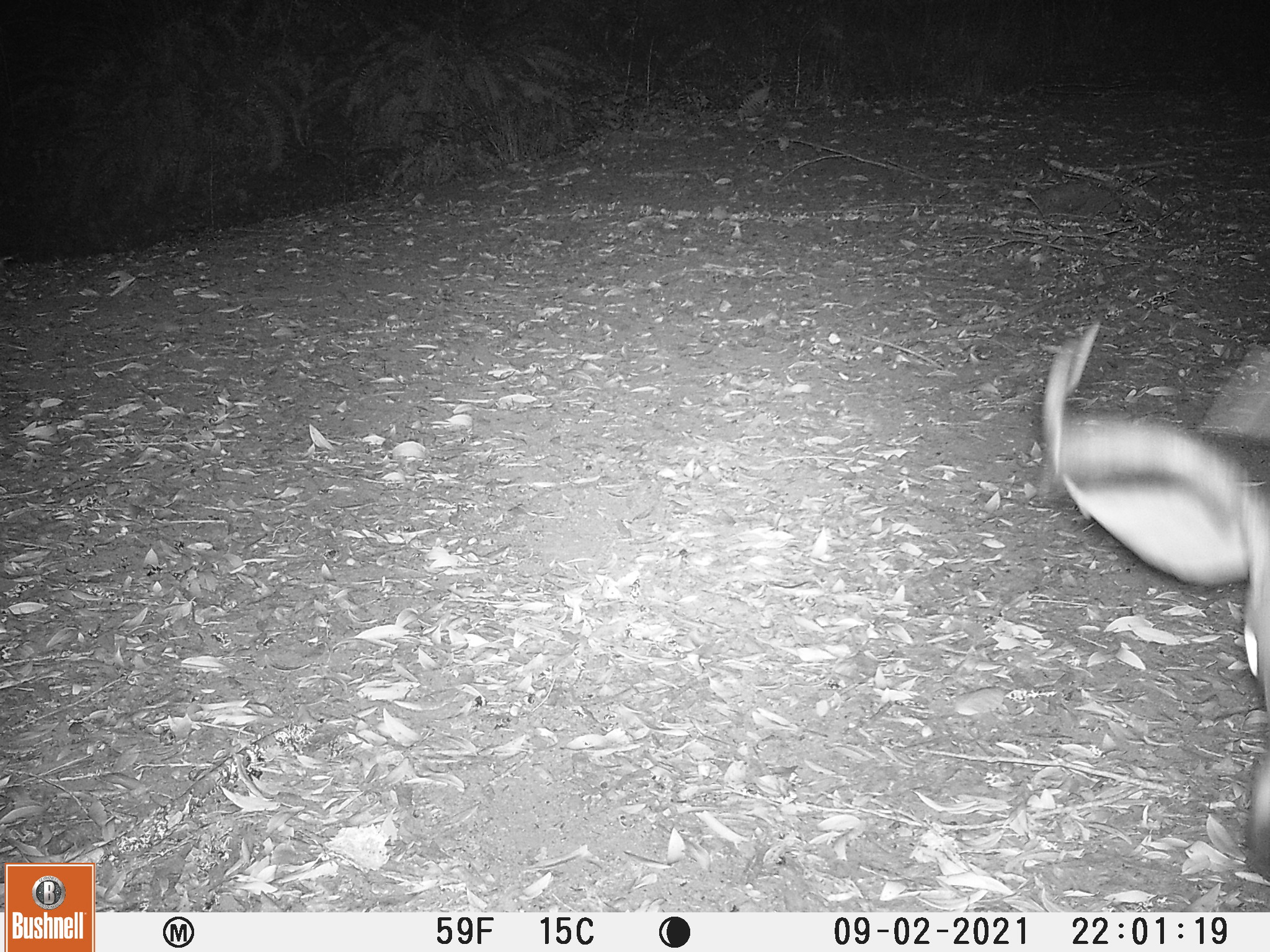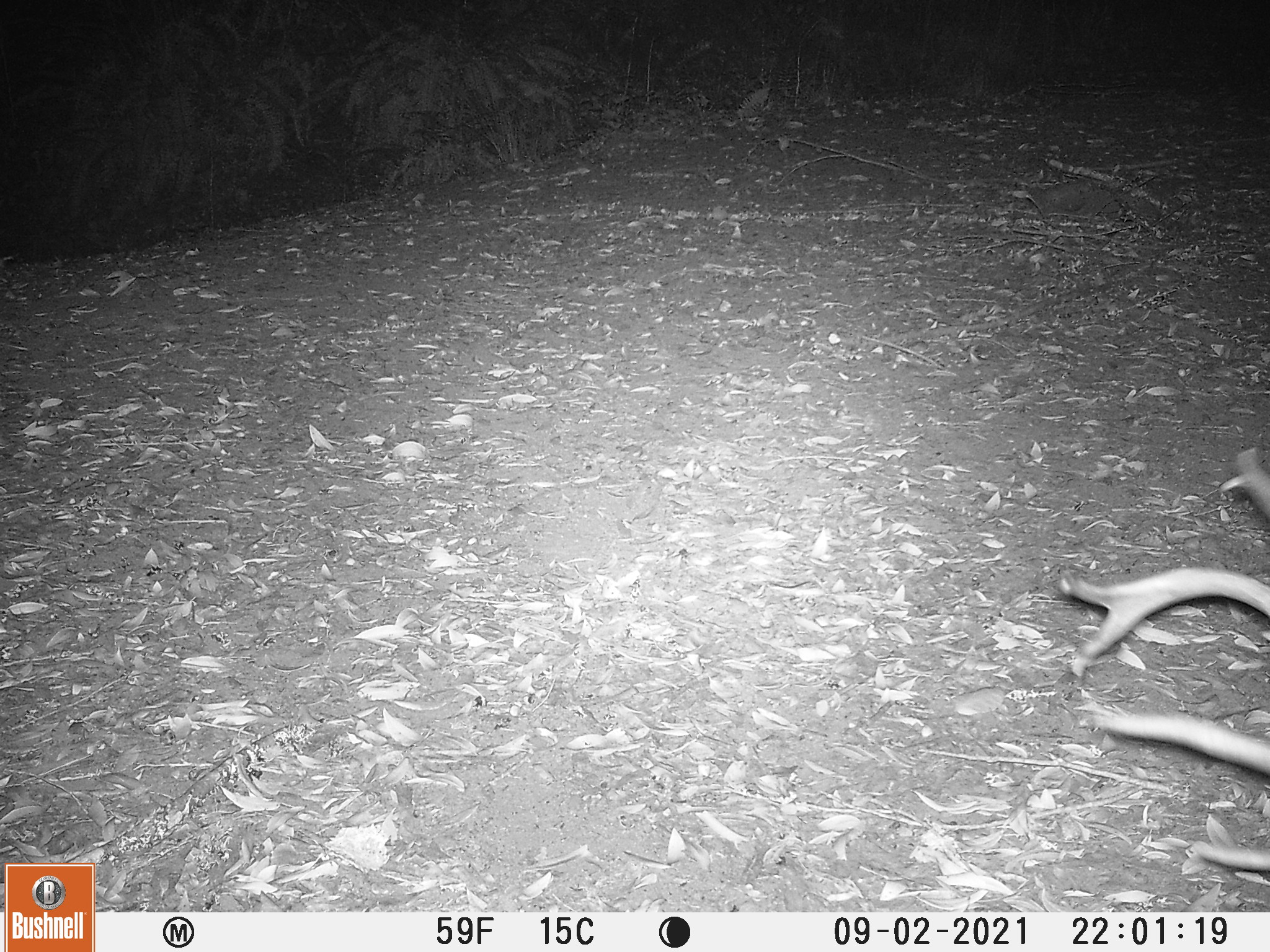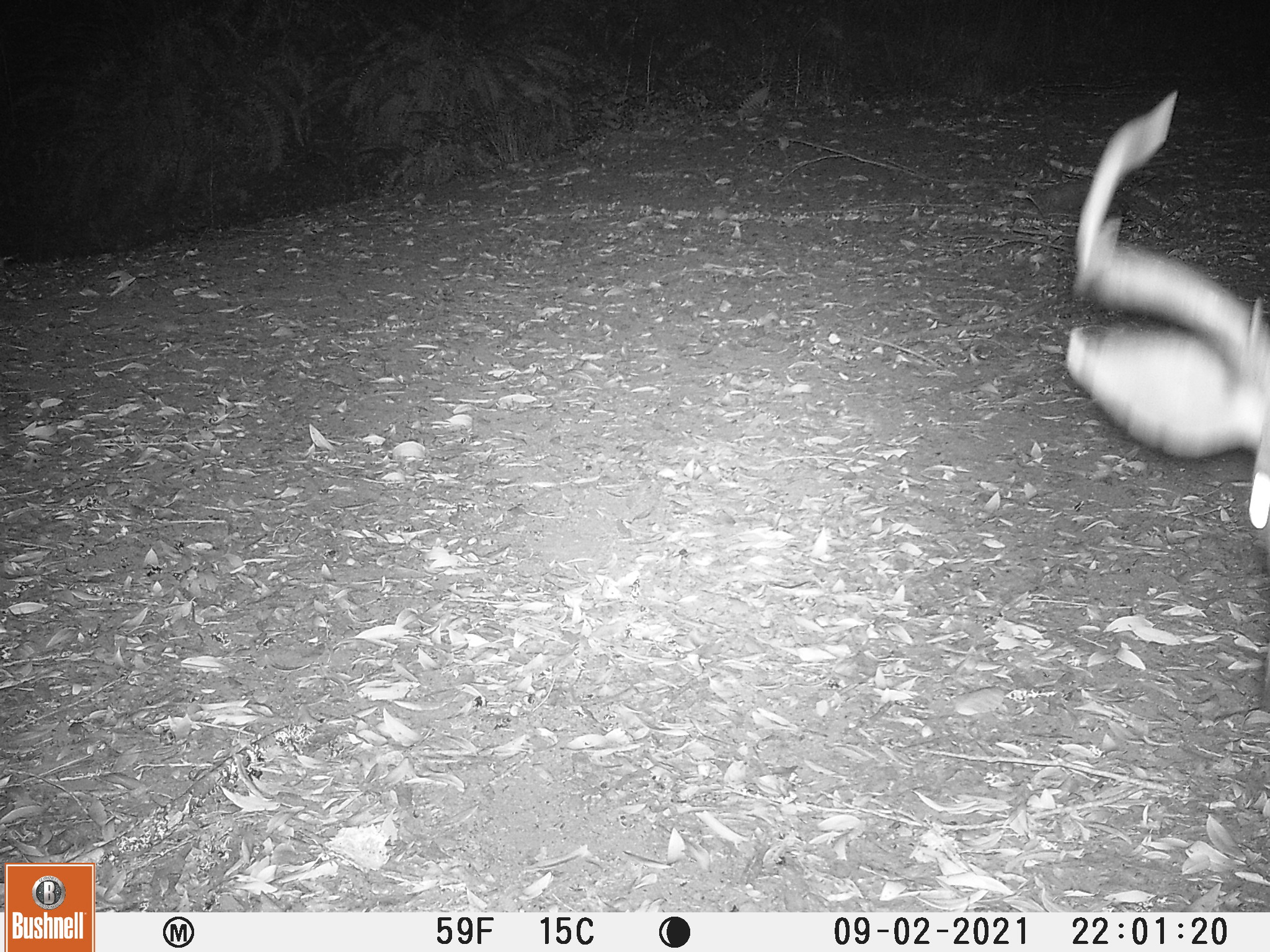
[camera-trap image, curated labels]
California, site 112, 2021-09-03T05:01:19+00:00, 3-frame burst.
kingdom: Animalia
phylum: Chordata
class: Mammalia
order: Artiodactyla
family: Cervidae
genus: Odocoileus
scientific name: Odocoileus hemionus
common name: mule deer